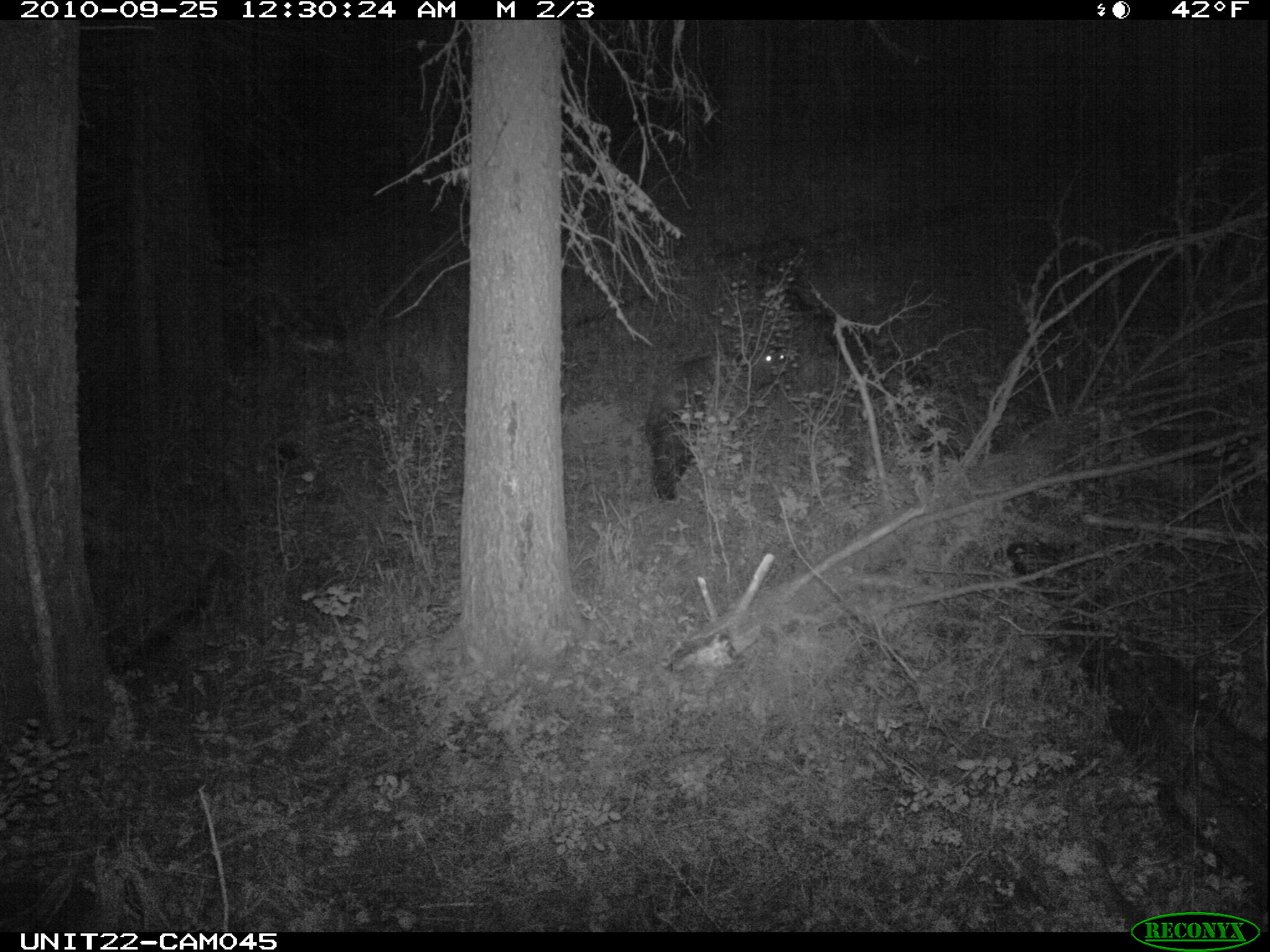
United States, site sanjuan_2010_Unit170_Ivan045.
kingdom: Animalia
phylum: Chordata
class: Mammalia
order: Carnivora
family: Ursidae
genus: Ursus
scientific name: Ursus americanus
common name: american black bear